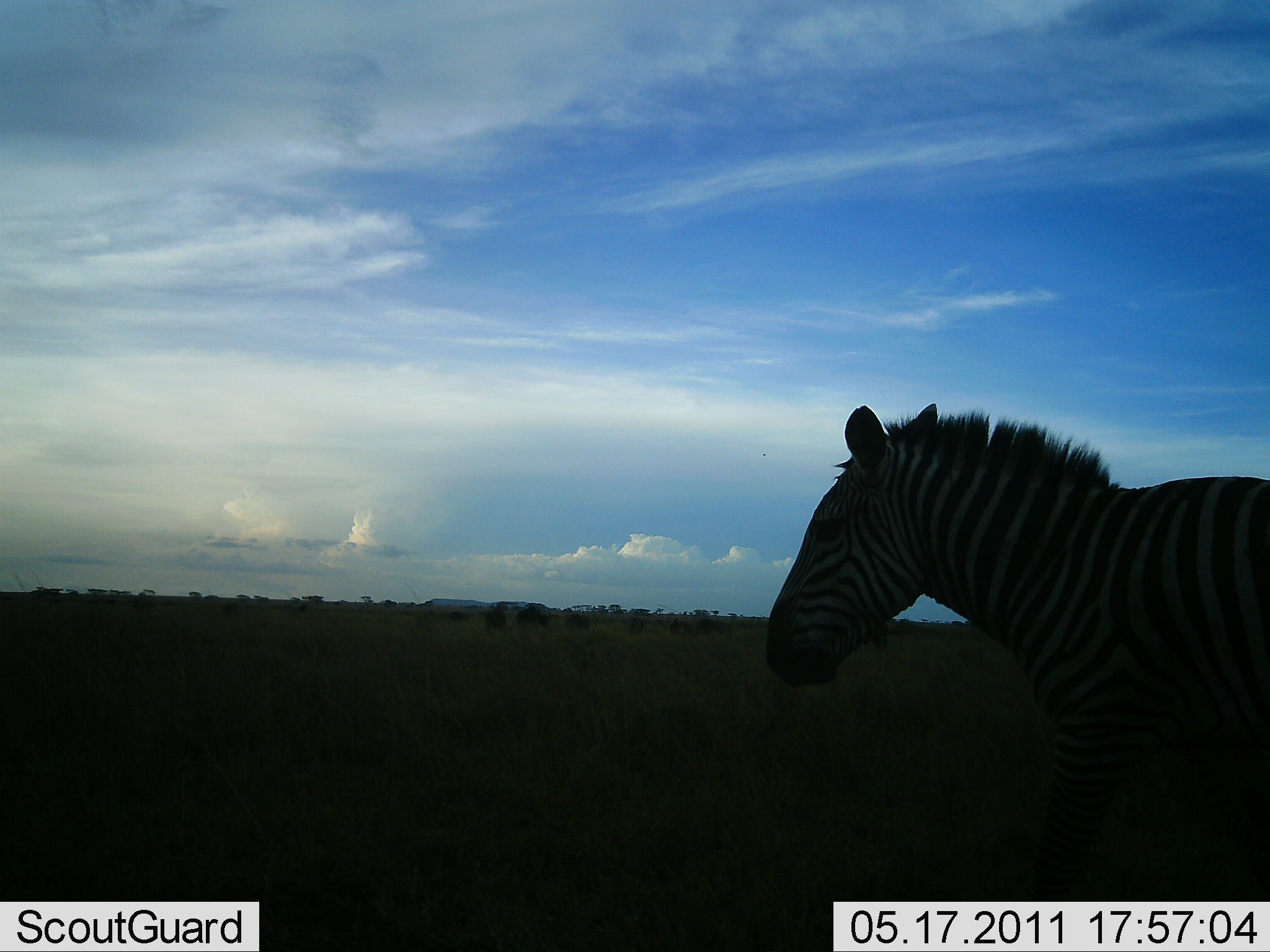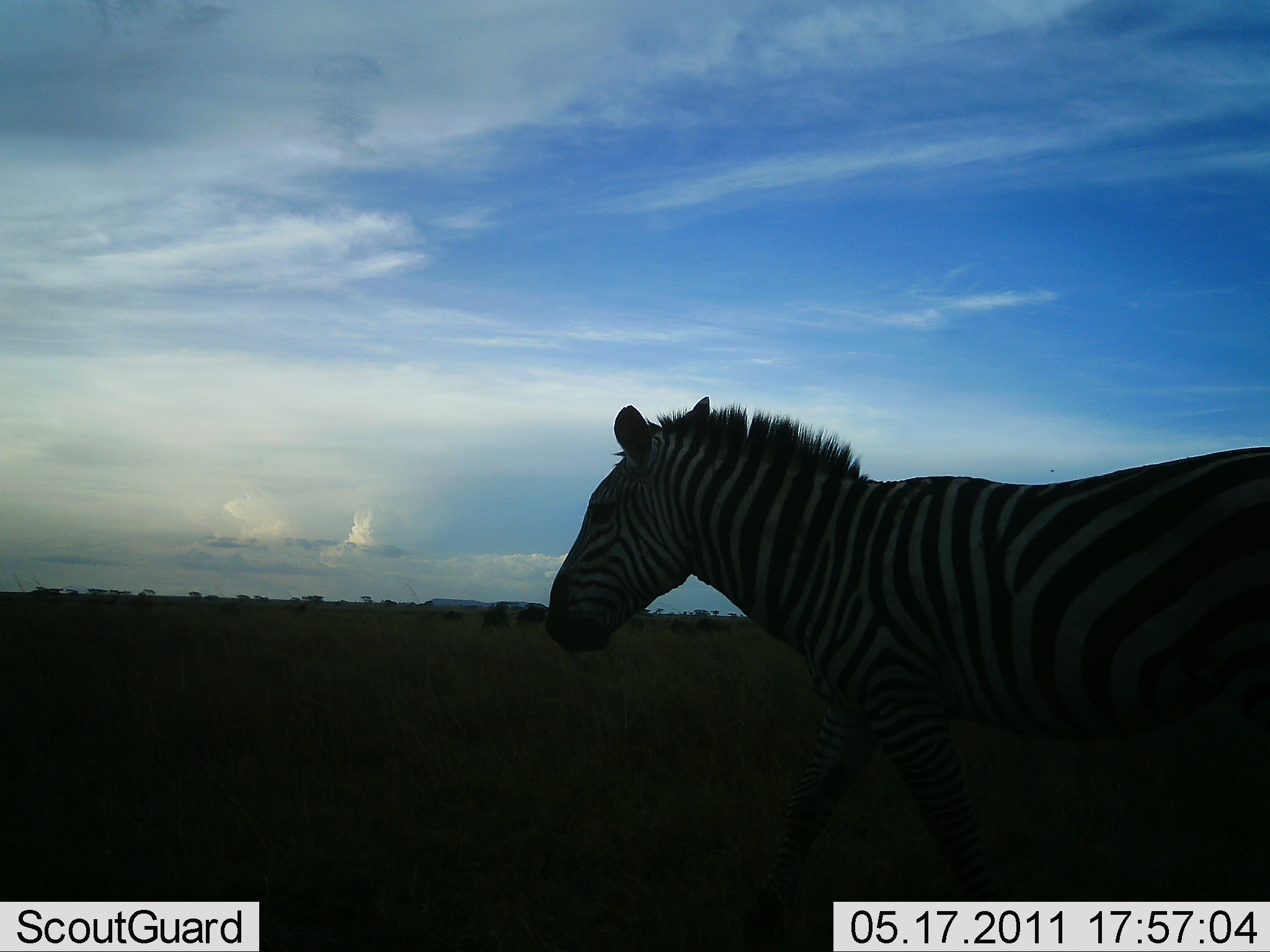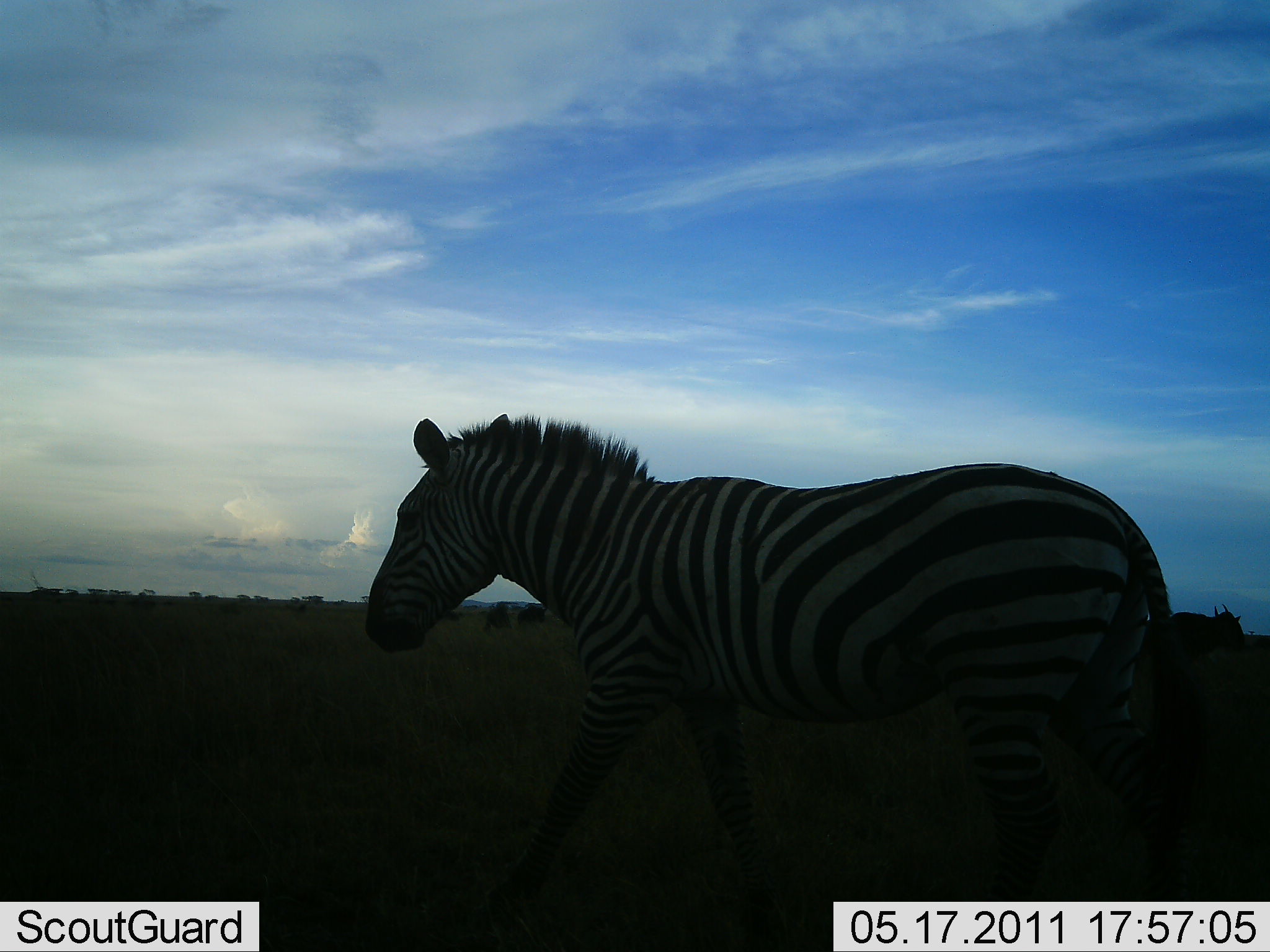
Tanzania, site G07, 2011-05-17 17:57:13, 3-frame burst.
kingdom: Animalia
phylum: Chordata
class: Mammalia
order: Perissodactyla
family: Equidae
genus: Equus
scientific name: Equus quagga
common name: plains zebra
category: zebra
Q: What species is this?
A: Zebra (plains zebra) (Equus quagga).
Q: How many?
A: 1.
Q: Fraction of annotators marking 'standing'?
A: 20%.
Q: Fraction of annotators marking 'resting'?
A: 0%.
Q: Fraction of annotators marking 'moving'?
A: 80%.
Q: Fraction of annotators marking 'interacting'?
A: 0%.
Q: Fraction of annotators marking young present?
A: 0%.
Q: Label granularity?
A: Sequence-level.